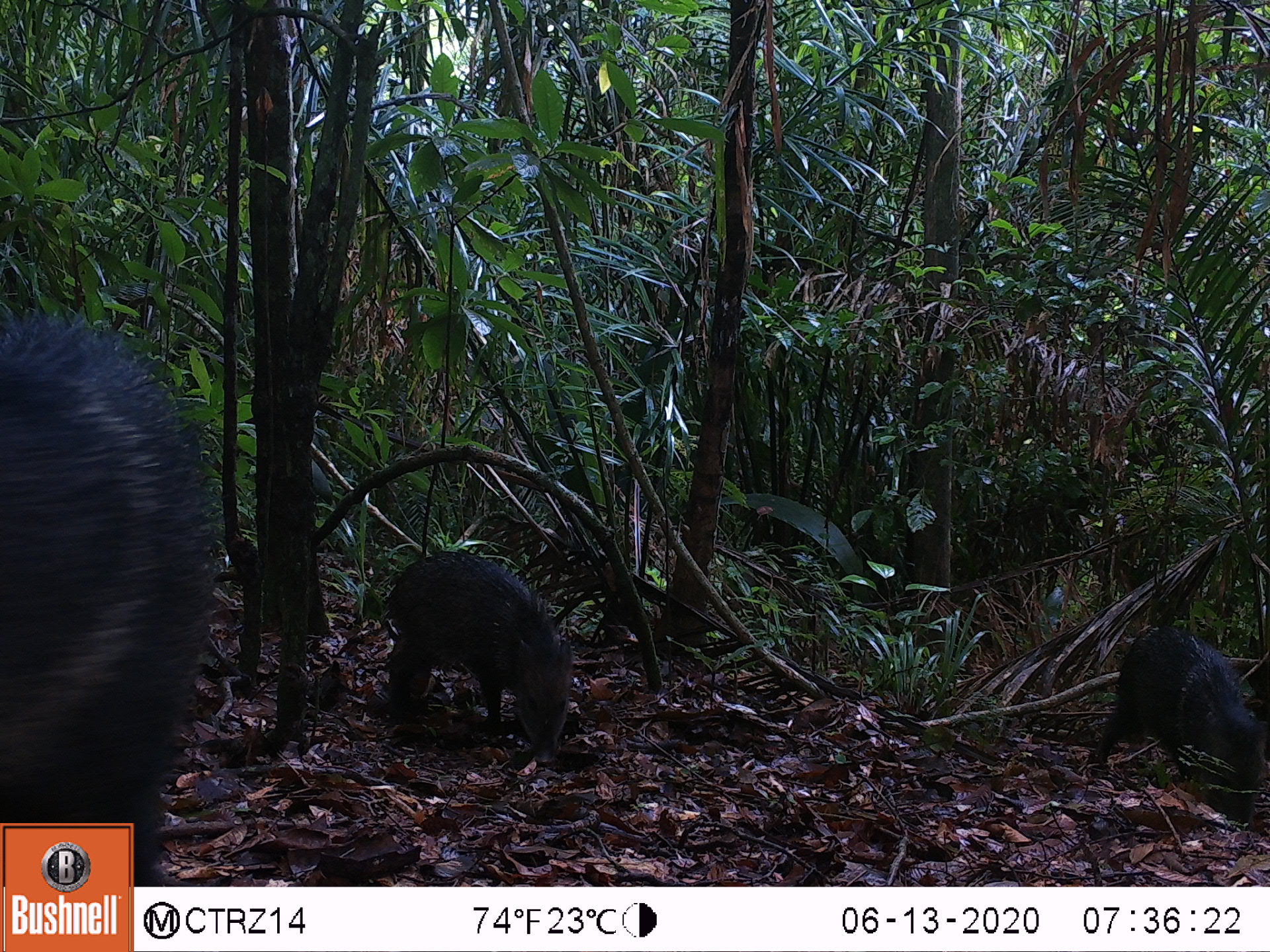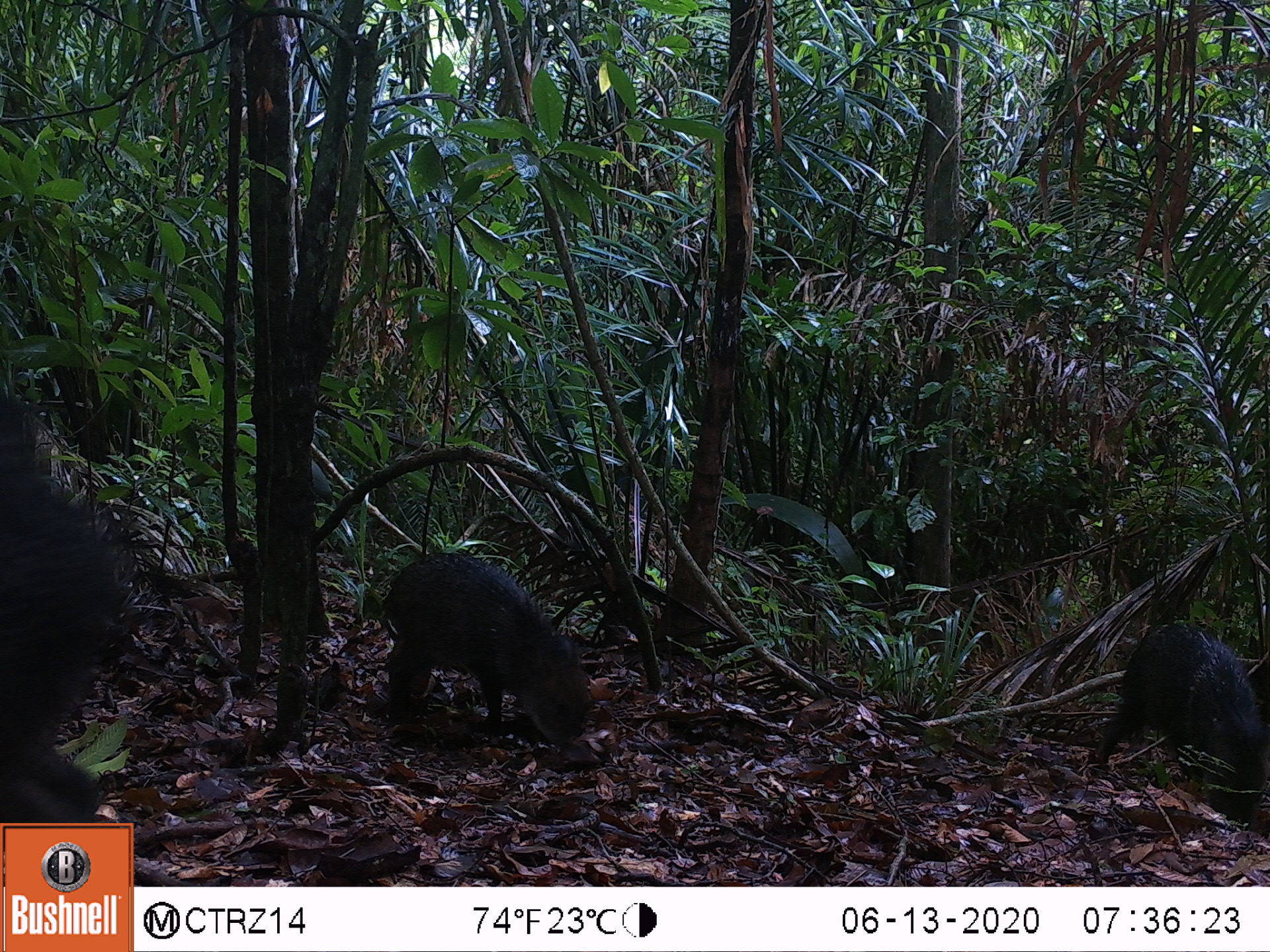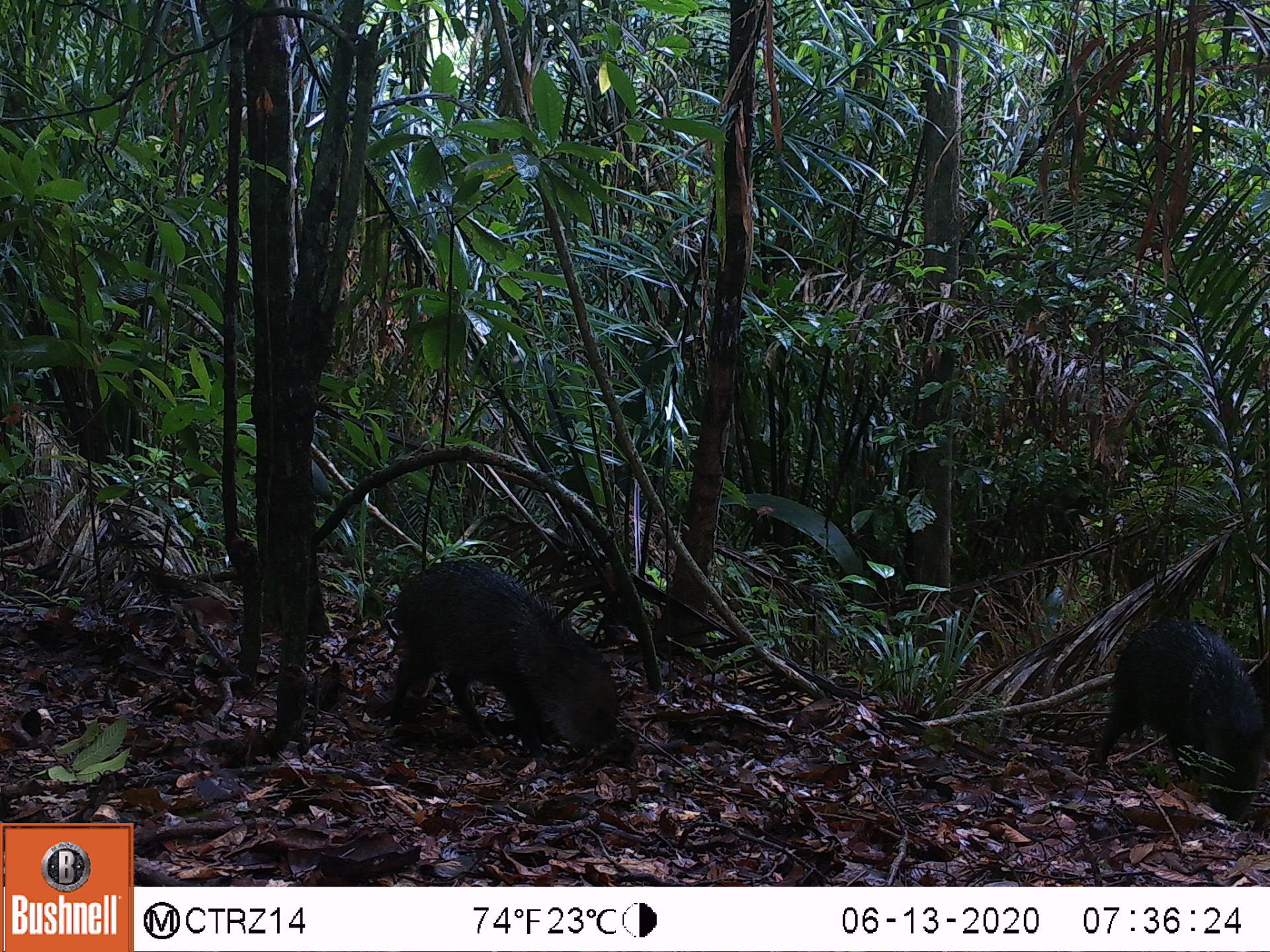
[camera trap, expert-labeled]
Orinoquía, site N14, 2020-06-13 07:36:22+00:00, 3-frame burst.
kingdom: Animalia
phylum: Chordata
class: Mammalia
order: Artiodactyla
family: Tayassuidae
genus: Pecari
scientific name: Pecari tajacu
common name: collared peccary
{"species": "collared peccary (Pecari tajacu)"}